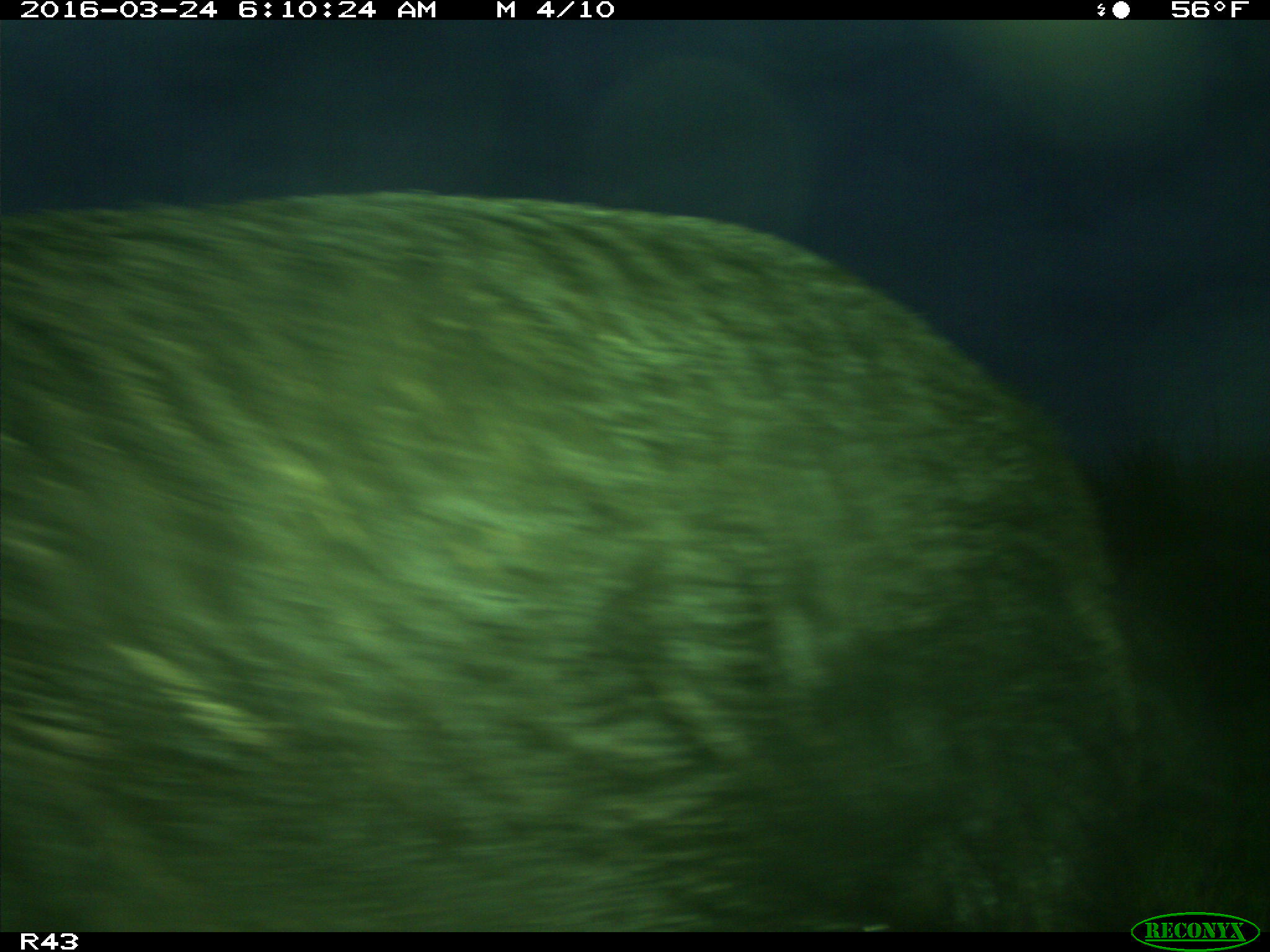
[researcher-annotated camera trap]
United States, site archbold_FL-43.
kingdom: Animalia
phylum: Chordata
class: Mammalia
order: Artiodactyla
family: Suidae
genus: Sus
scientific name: Sus scrofa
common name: wild boar